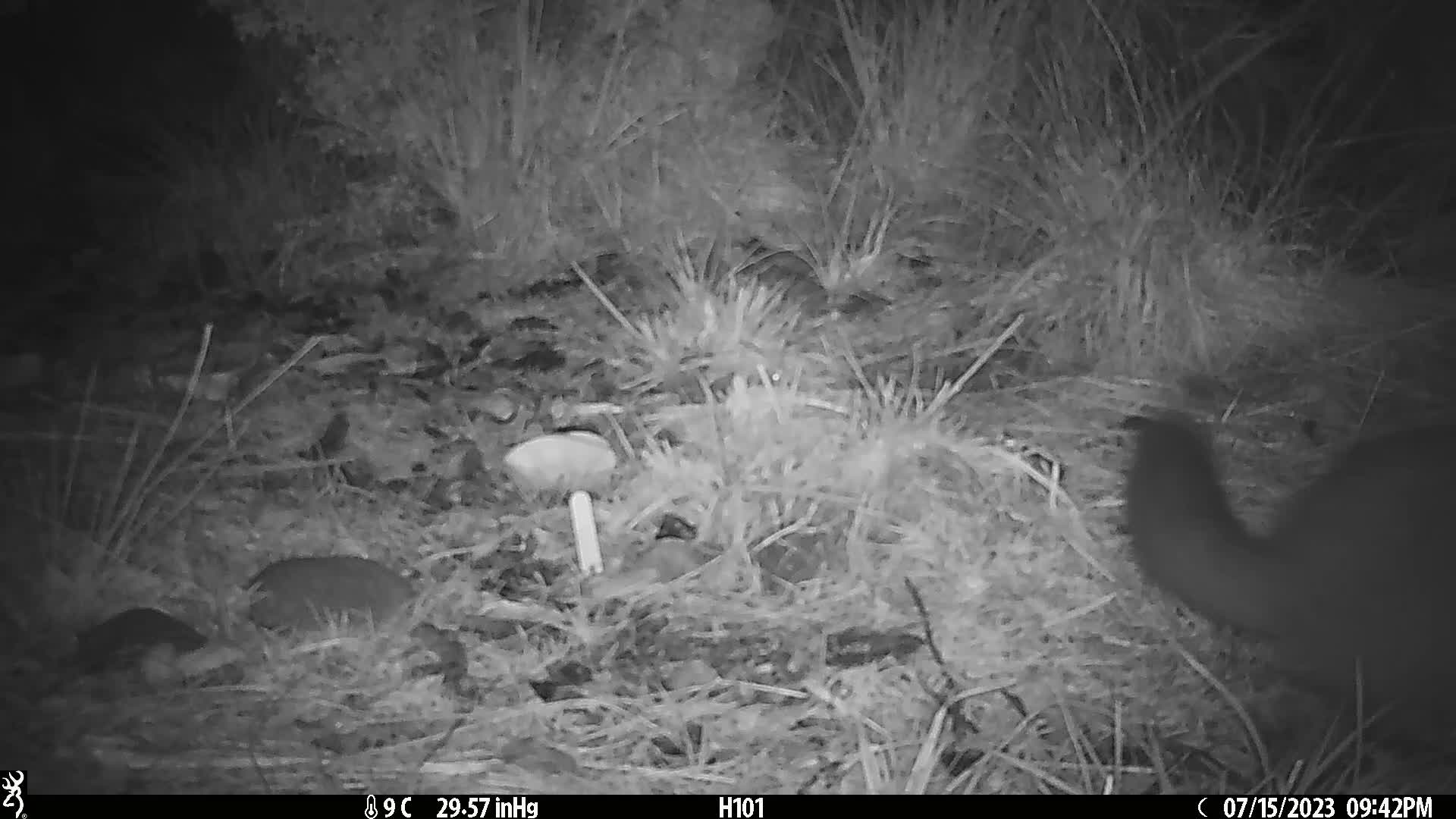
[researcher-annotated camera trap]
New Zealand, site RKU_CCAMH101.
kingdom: Animalia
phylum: Chordata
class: Mammalia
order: Diprotodontia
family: Phalangeridae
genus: Trichosurus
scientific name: Trichosurus vulpecula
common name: common brushtail possum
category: possum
Possum (common brushtail possum) (Trichosurus vulpecula).